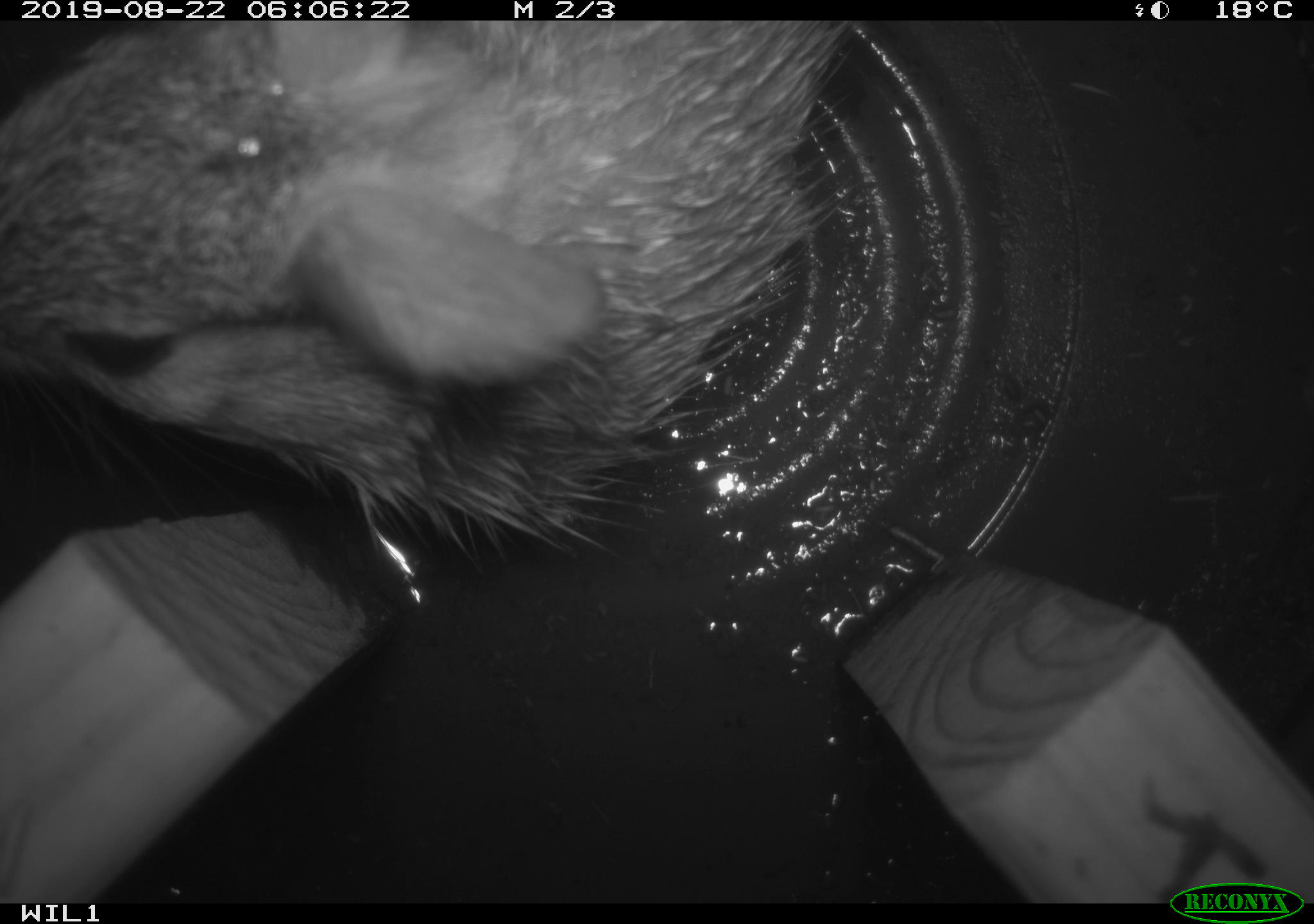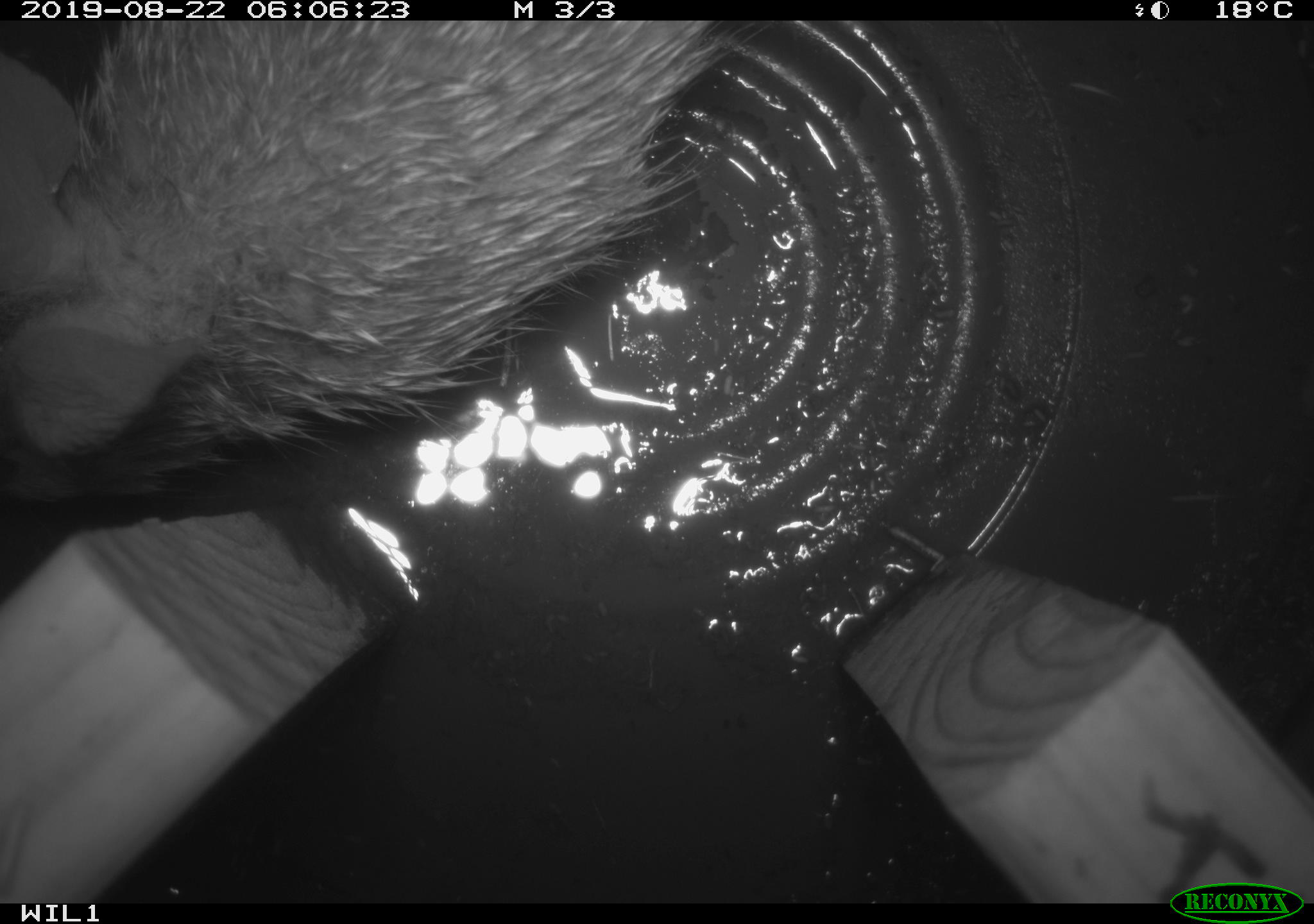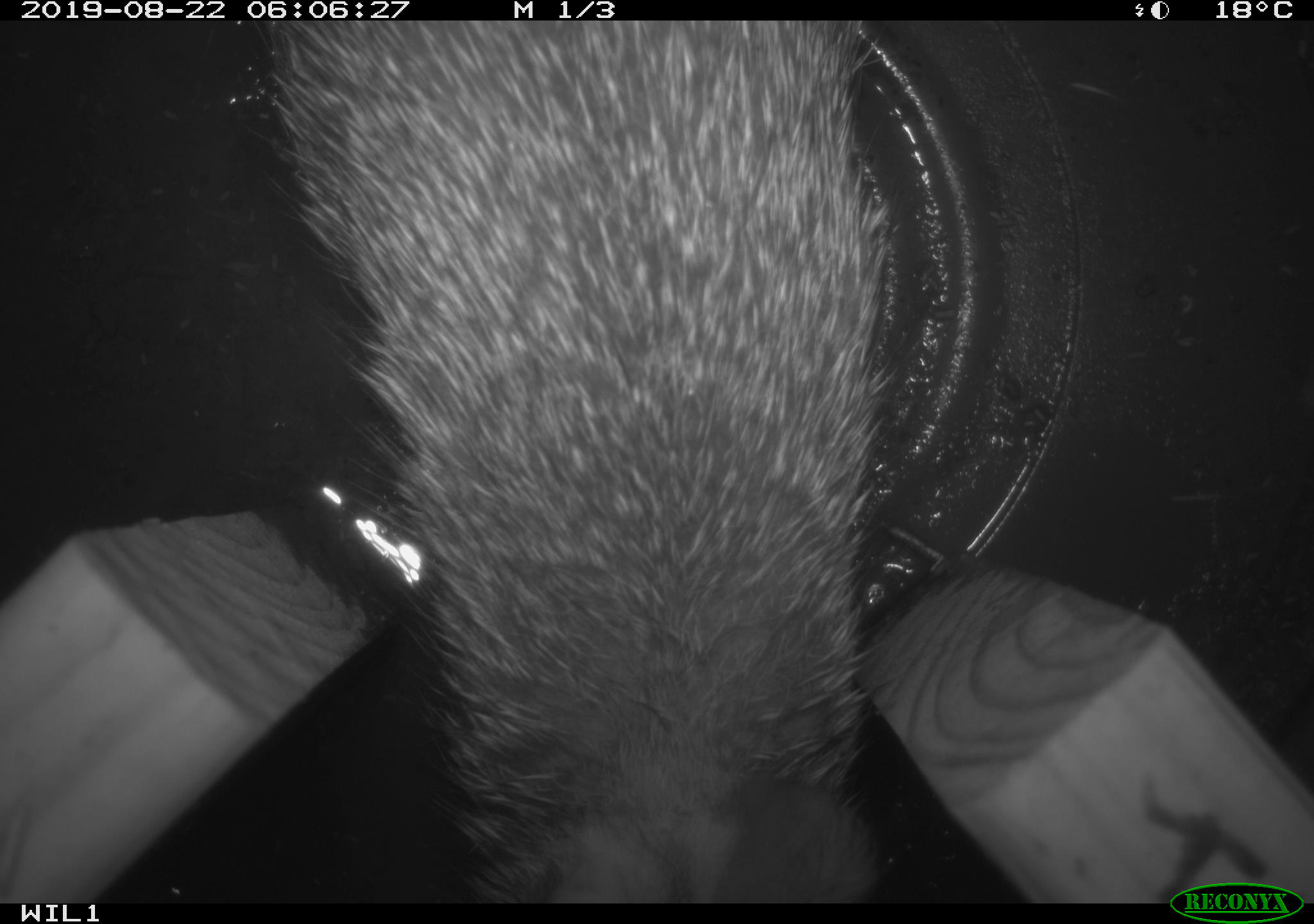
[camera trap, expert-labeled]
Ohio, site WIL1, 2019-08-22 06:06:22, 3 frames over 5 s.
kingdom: Animalia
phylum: Chordata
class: Mammalia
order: Lagomorpha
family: Leporidae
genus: Sylvilagus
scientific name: Sylvilagus floridanus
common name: eastern cottontail